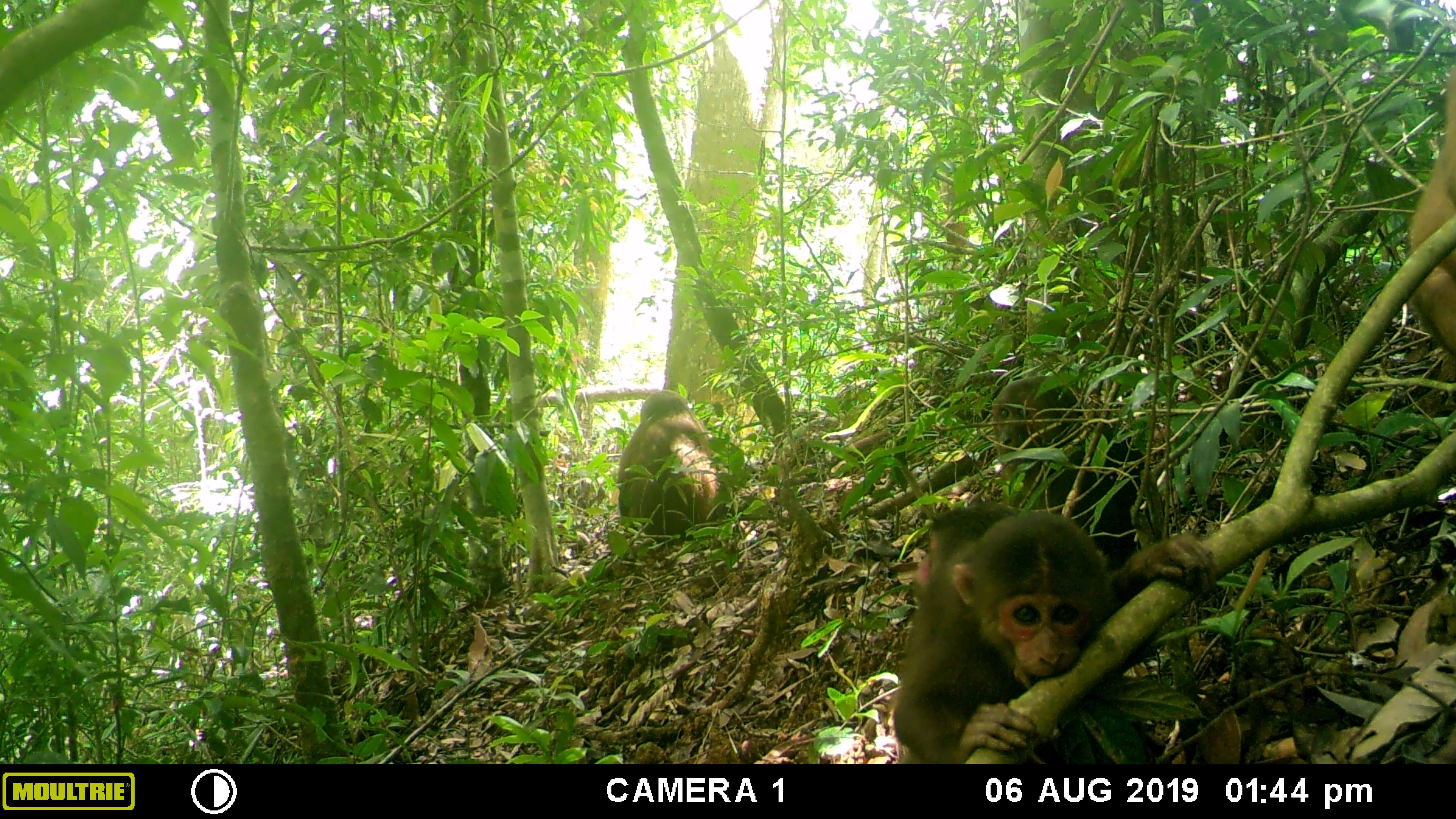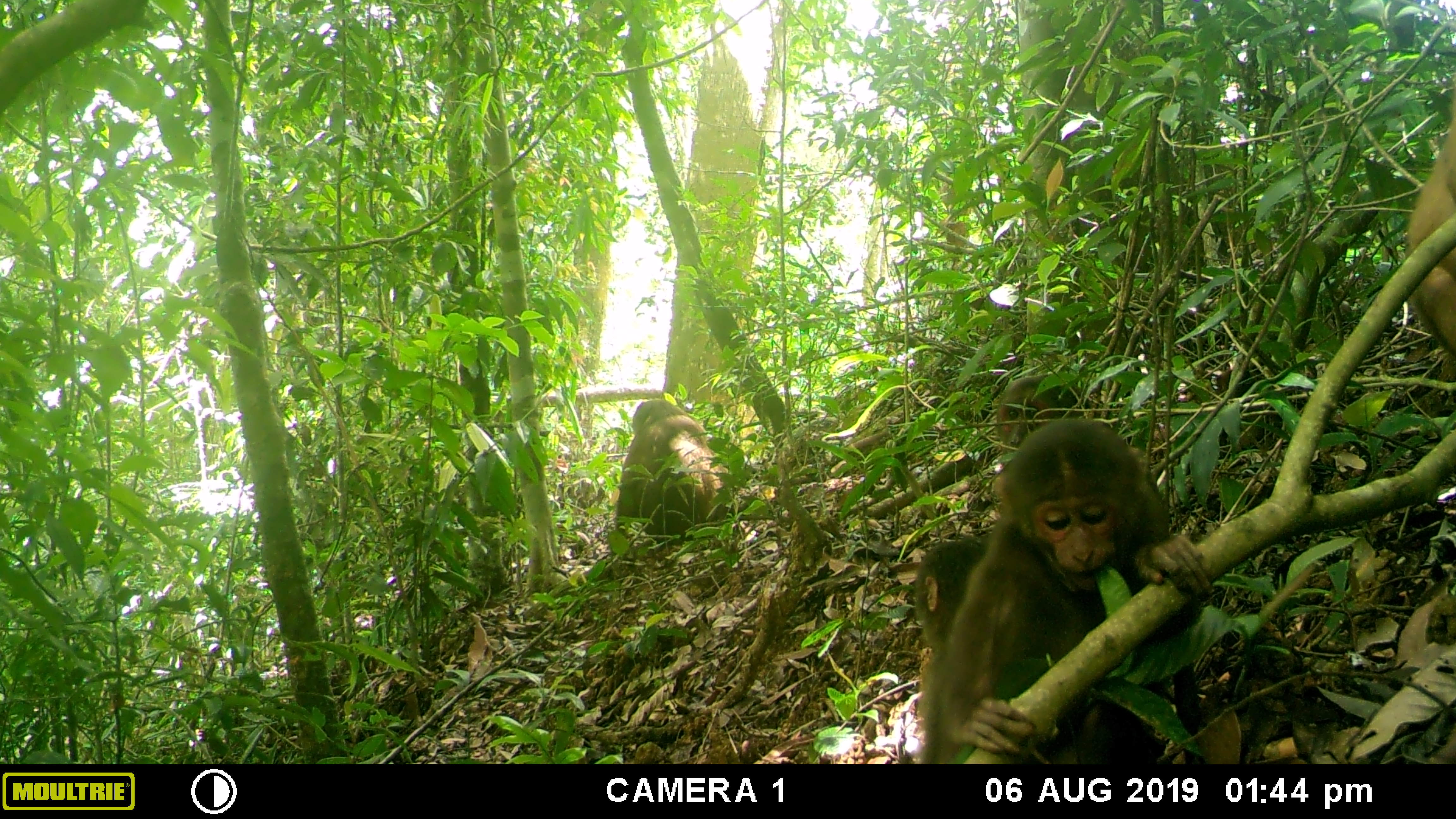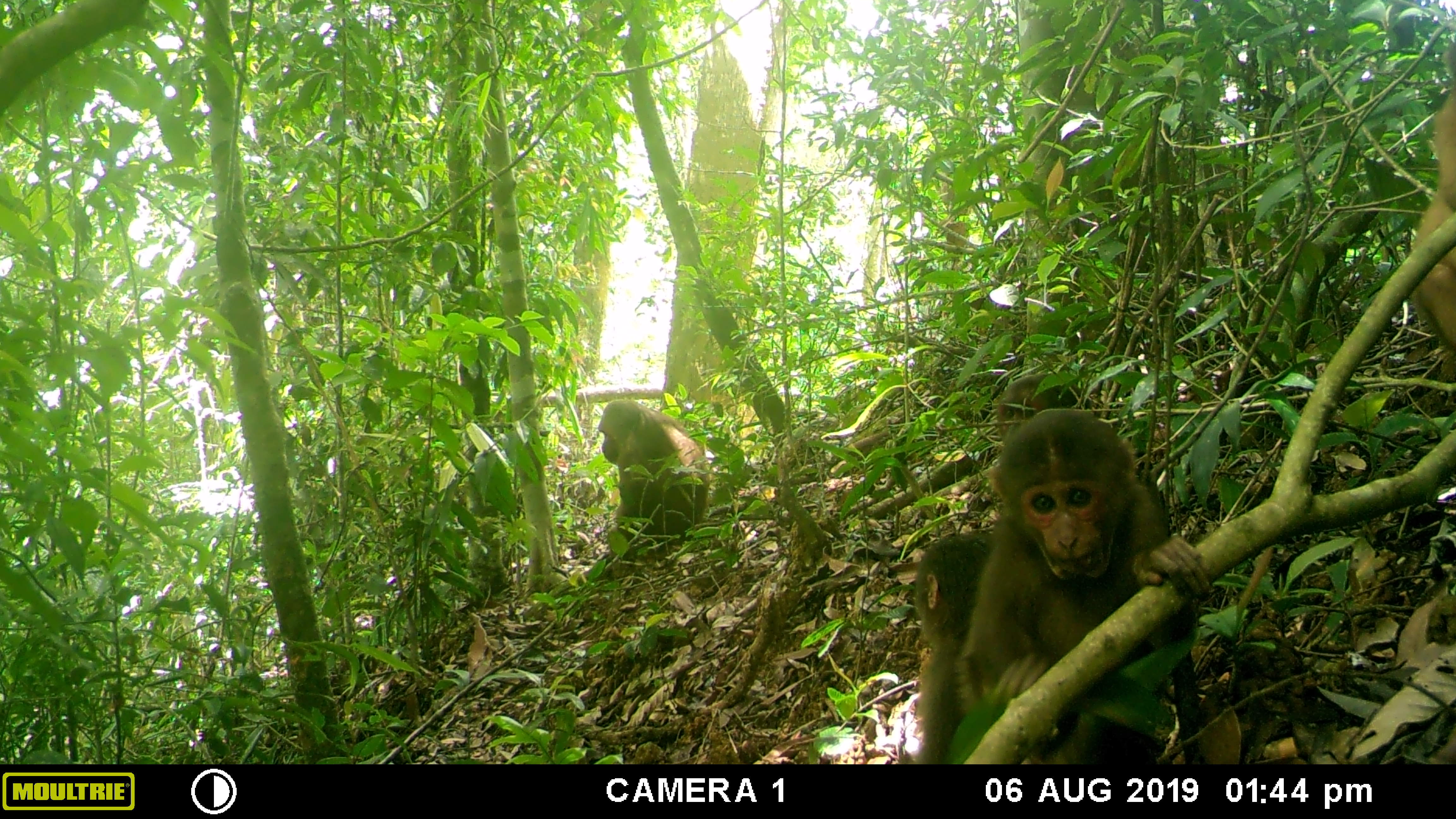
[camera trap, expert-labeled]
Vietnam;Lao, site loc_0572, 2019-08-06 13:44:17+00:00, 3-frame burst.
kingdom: Animalia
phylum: Chordata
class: Mammalia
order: Primates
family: Cercopithecidae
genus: Macaca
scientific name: Macaca arctoides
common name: stump-tailed macaque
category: stump tailed macaque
Stump tailed macaque (stump-tailed macaque) (Macaca arctoides). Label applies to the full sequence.